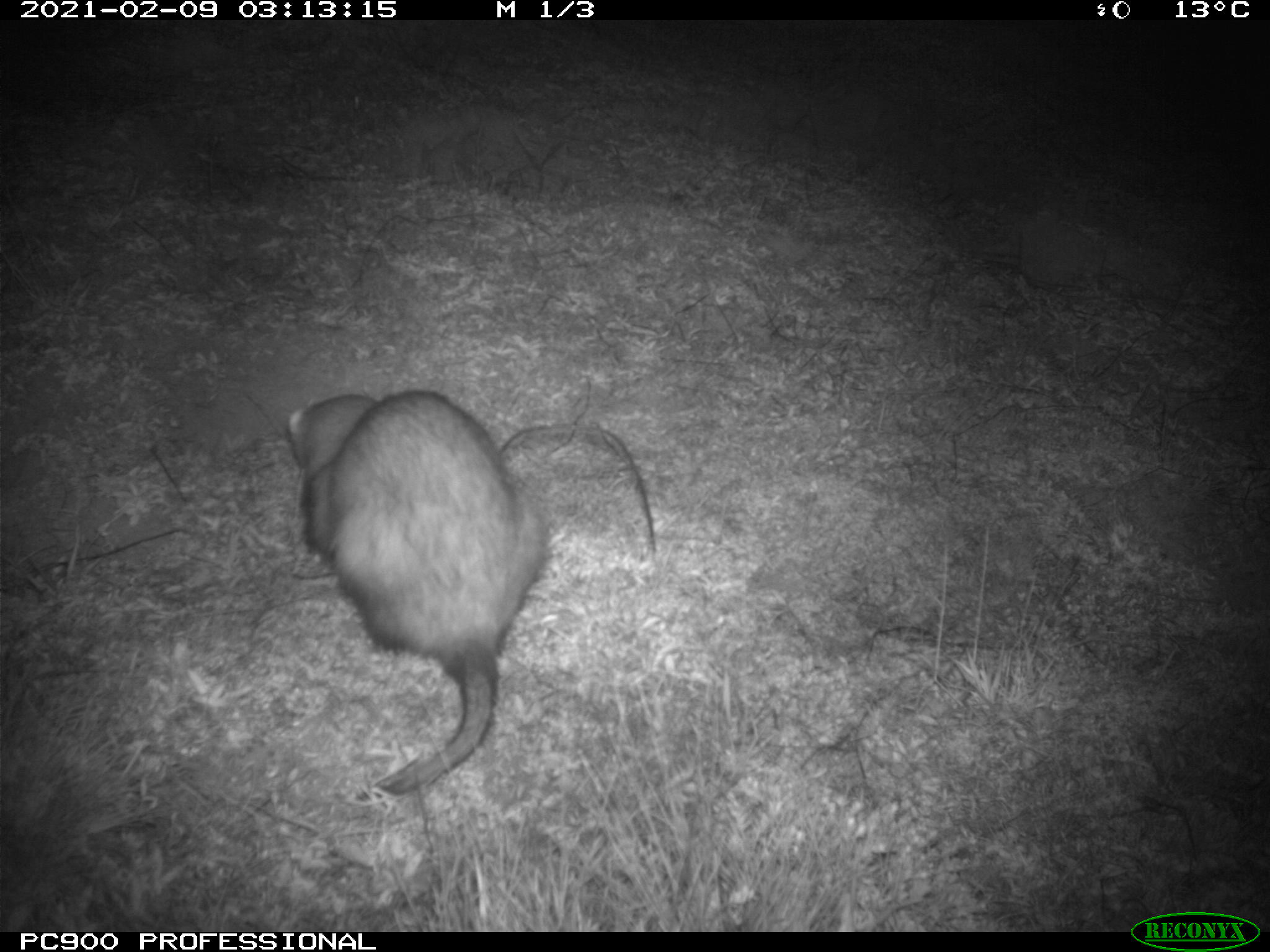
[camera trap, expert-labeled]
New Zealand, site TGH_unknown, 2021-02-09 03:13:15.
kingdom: Animalia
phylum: Chordata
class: Mammalia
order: Carnivora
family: Mustelidae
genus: Mustela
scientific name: Mustela furo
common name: ferret